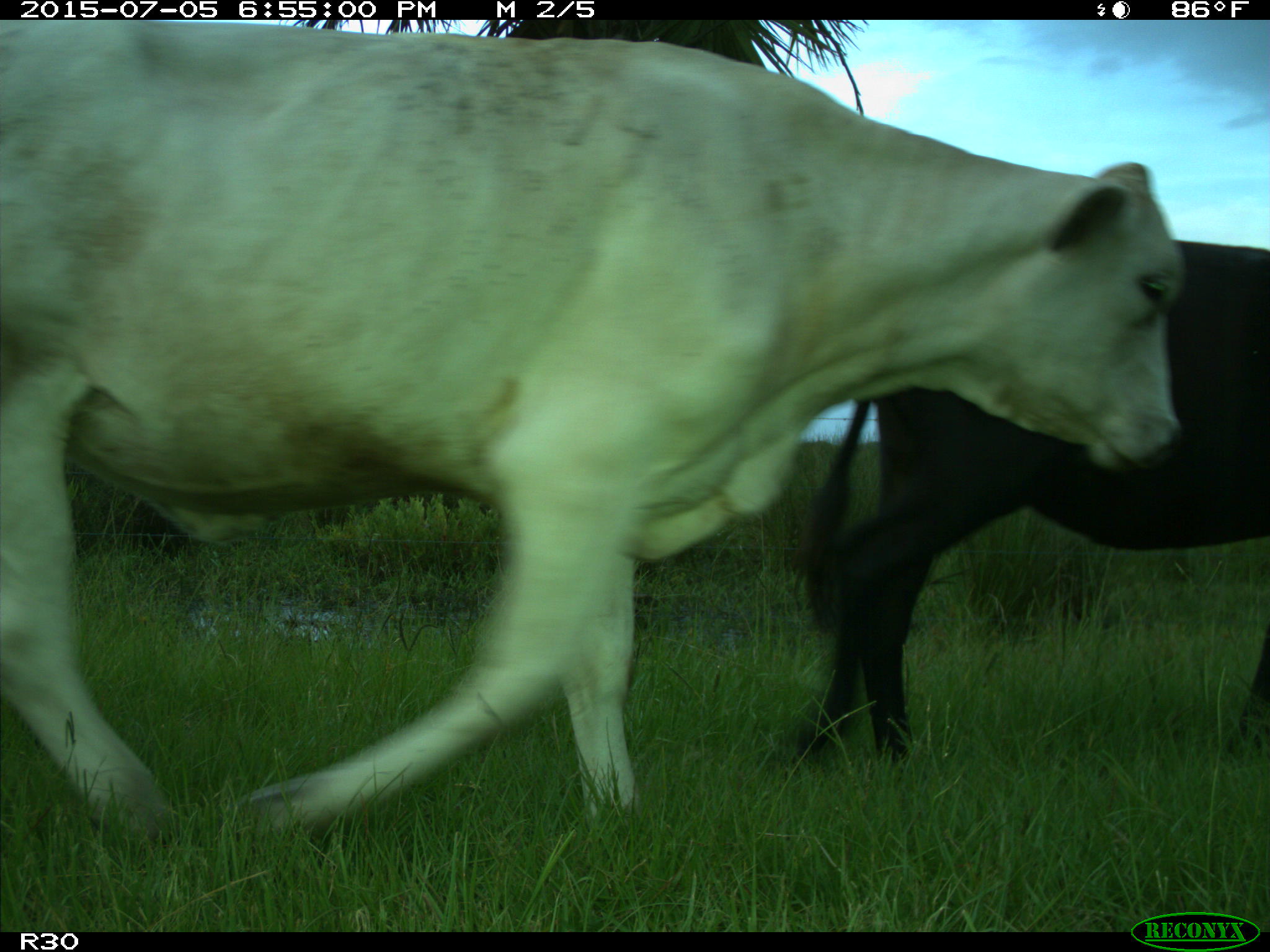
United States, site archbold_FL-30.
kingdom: Animalia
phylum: Chordata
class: Mammalia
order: Artiodactyla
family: Bovidae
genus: Bos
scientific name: Bos taurus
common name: domestic cow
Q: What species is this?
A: Bos taurus (domestic cow).